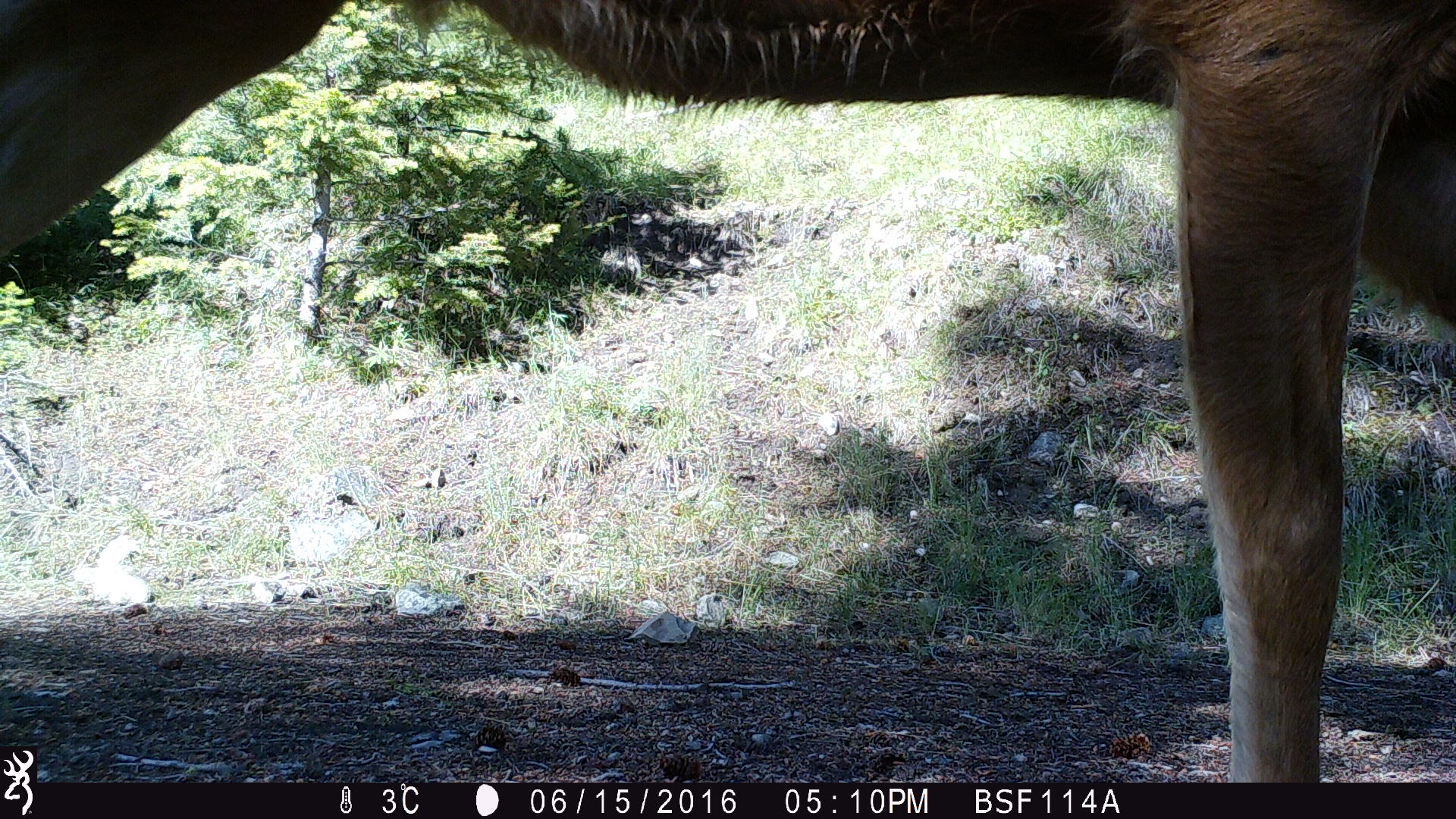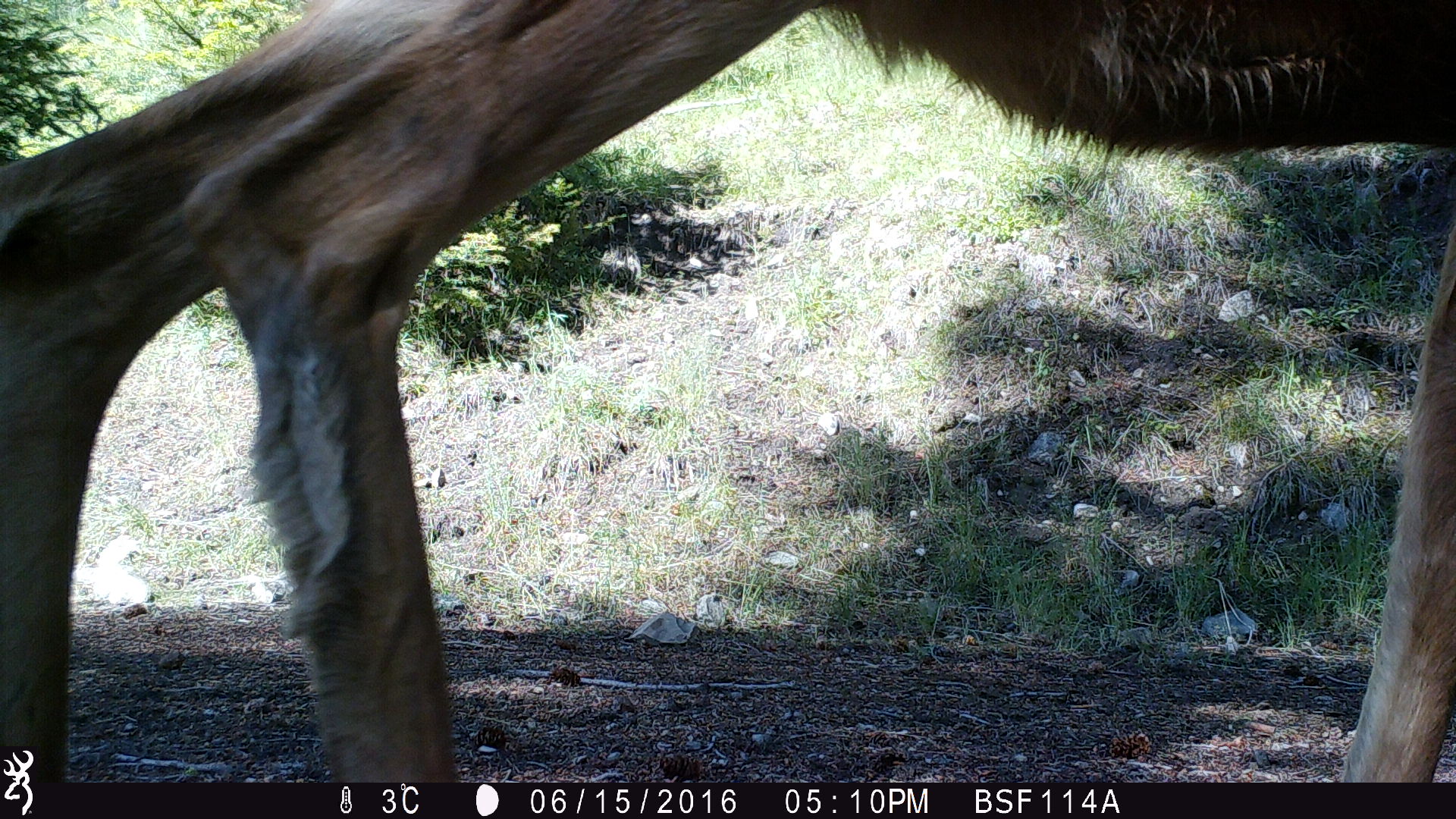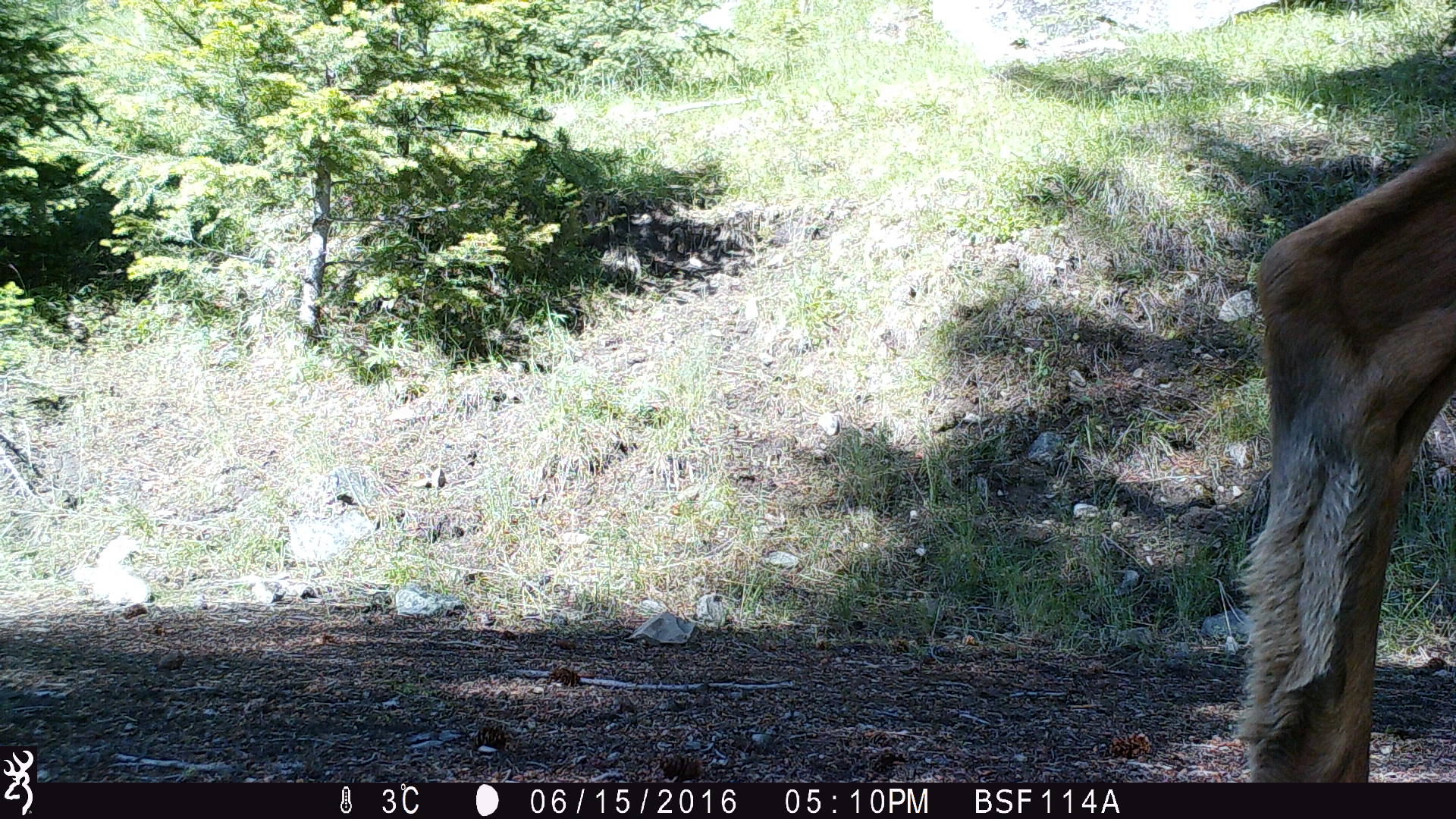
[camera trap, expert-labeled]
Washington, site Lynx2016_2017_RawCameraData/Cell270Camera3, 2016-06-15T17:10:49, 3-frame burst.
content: unidentified animal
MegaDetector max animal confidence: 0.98